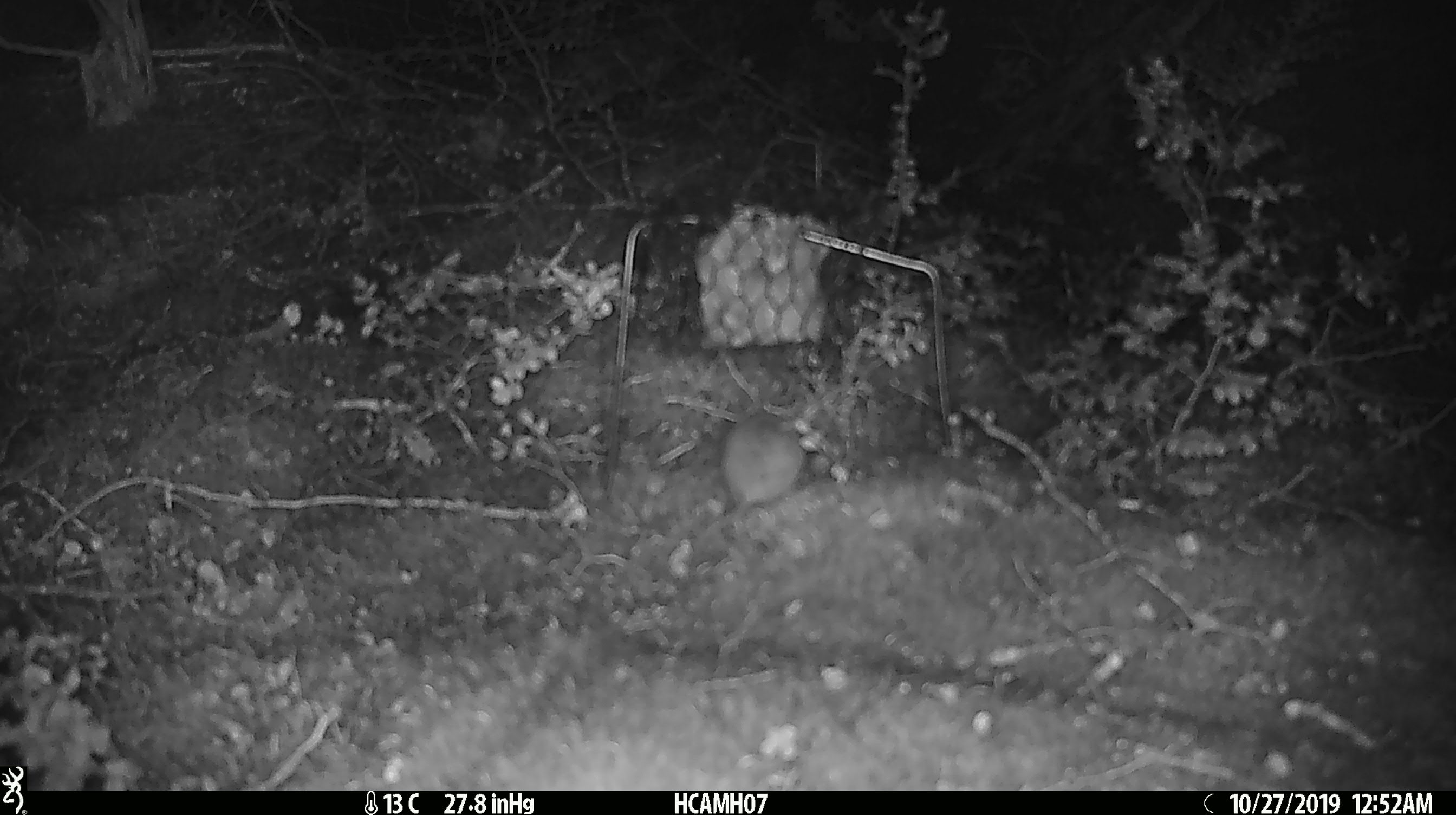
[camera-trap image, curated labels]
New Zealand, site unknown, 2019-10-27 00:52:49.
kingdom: Animalia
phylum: Chordata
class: Mammalia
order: Rodentia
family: Muridae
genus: Mus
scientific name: Mus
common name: mouse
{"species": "mouse (Mus)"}